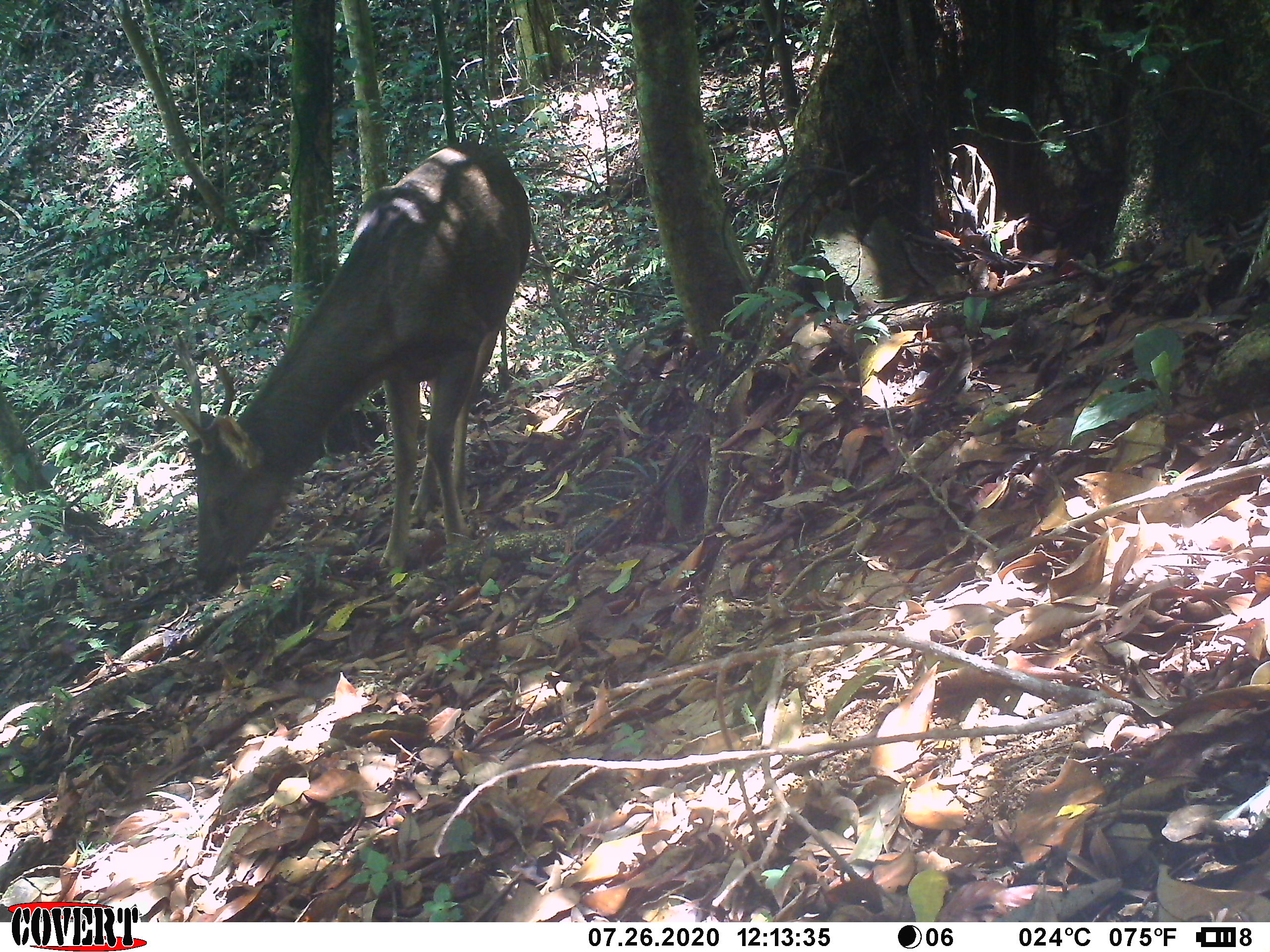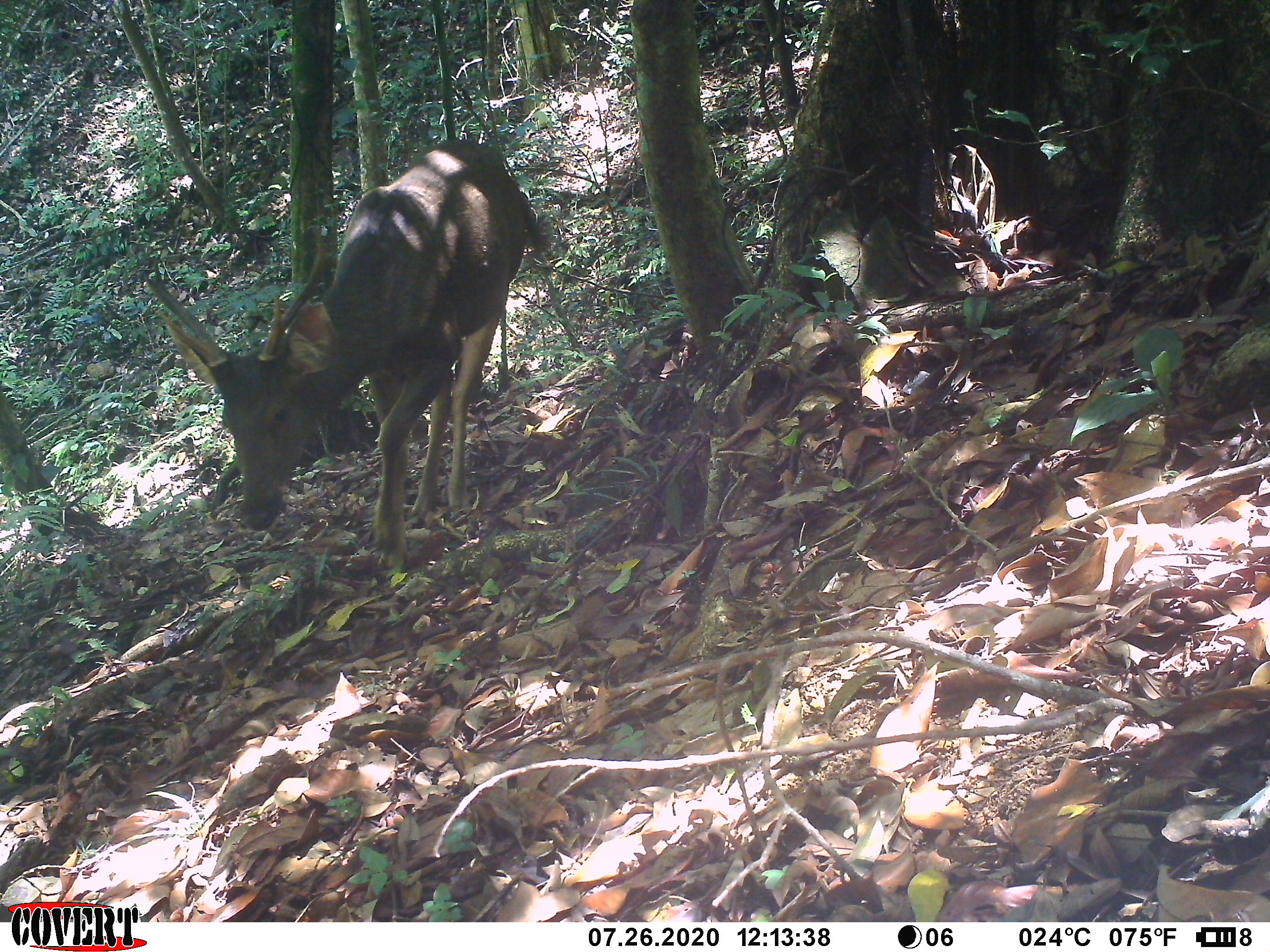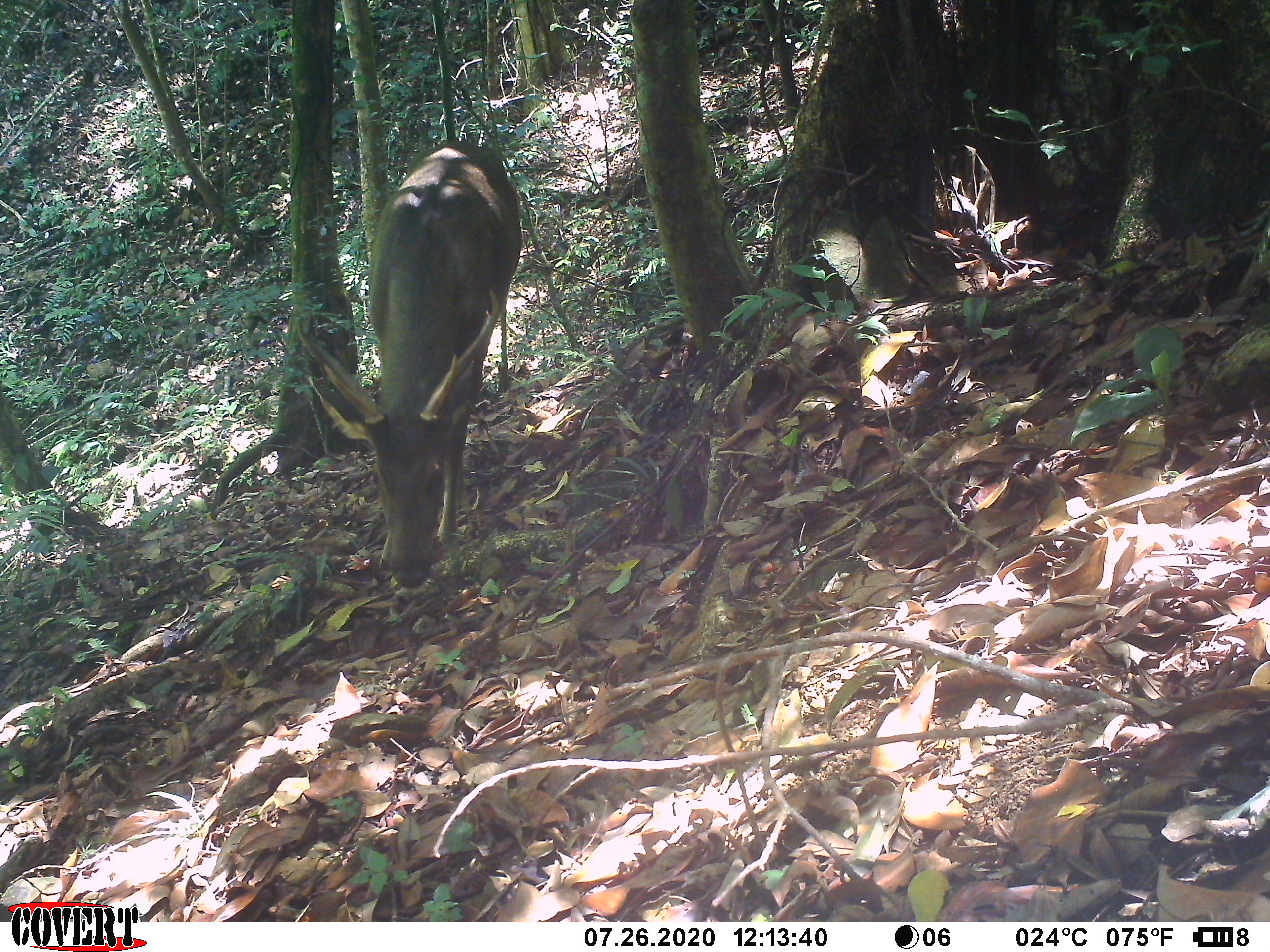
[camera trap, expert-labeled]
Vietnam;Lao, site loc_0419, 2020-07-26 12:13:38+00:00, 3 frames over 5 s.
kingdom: Animalia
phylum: Chordata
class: Mammalia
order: Artiodactyla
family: Cervidae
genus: Rusa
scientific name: Rusa unicolor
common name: sambar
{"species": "sambar (Rusa unicolor)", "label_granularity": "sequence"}